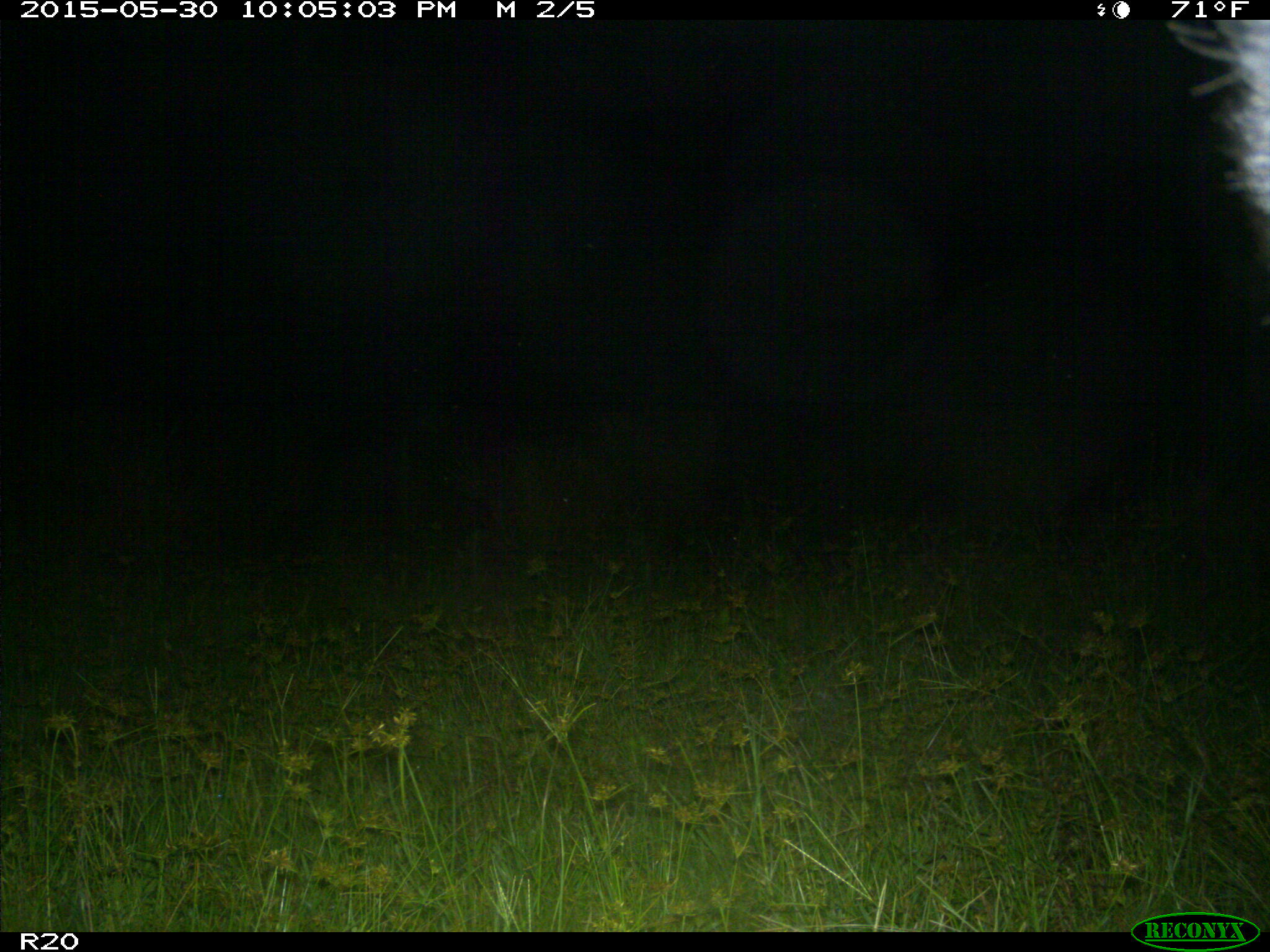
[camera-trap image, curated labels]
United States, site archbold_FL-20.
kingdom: Animalia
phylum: Chordata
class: Mammalia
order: Artiodactyla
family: Suidae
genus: Sus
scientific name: Sus scrofa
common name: wild boar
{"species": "Sus scrofa (wild boar)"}